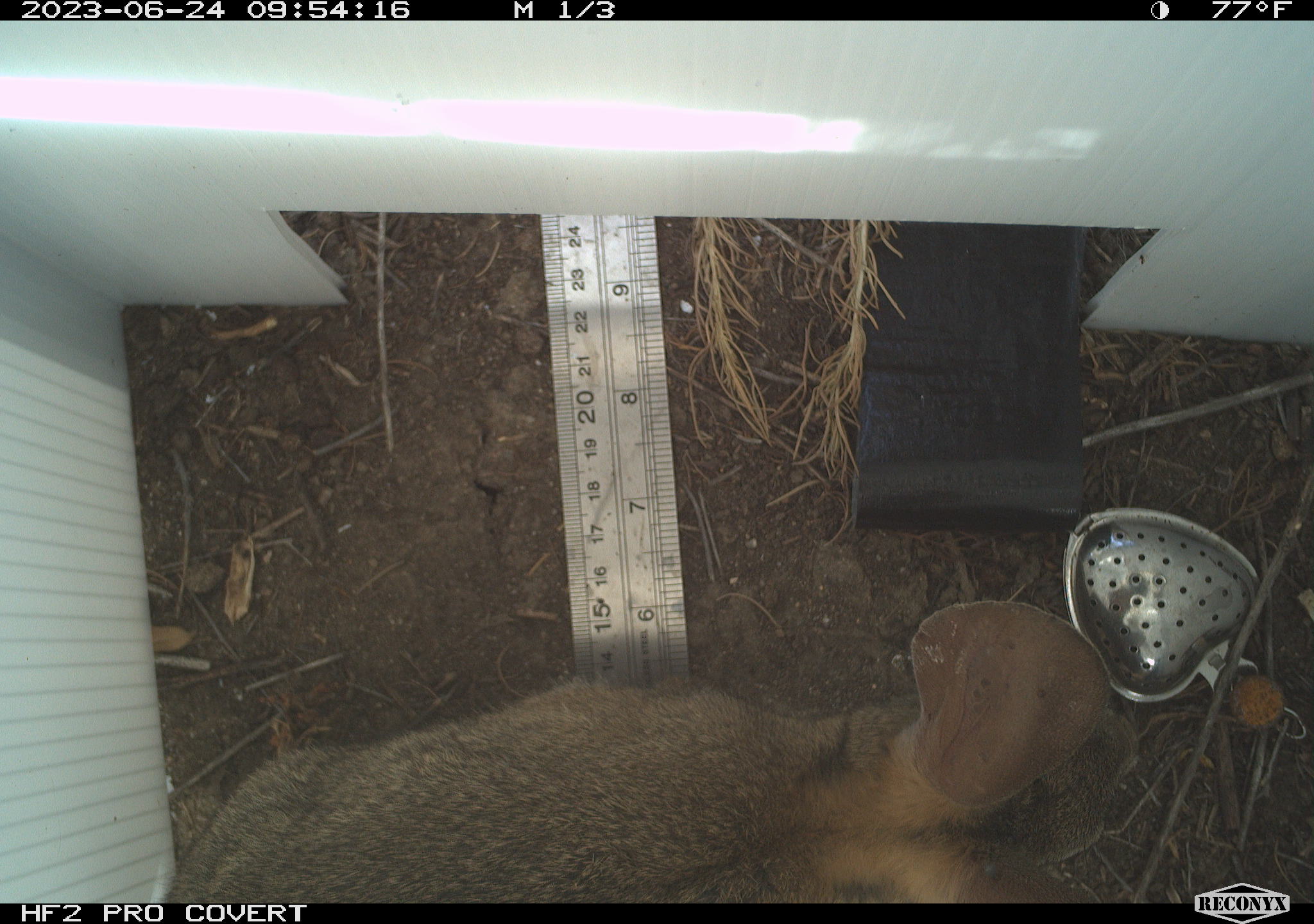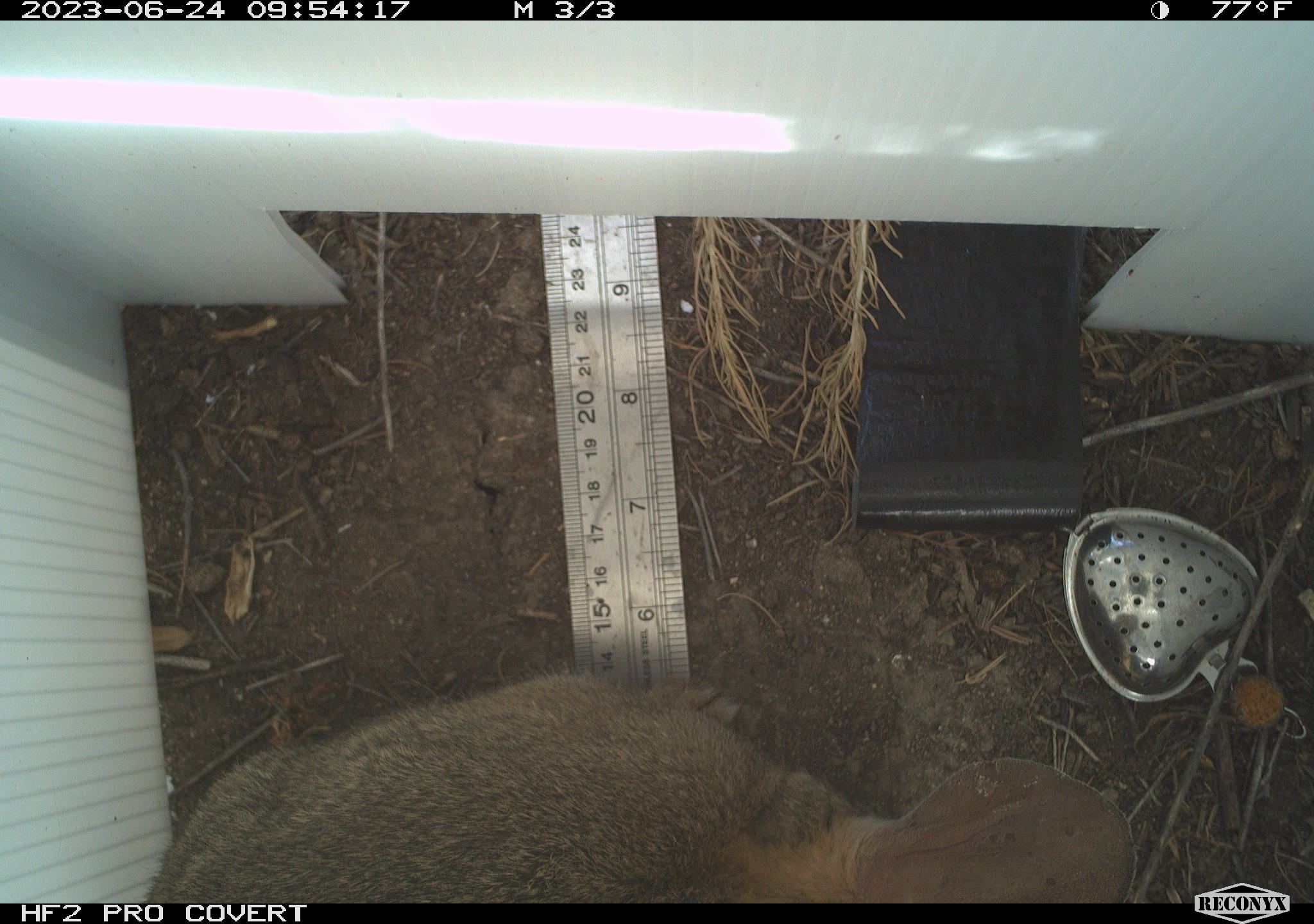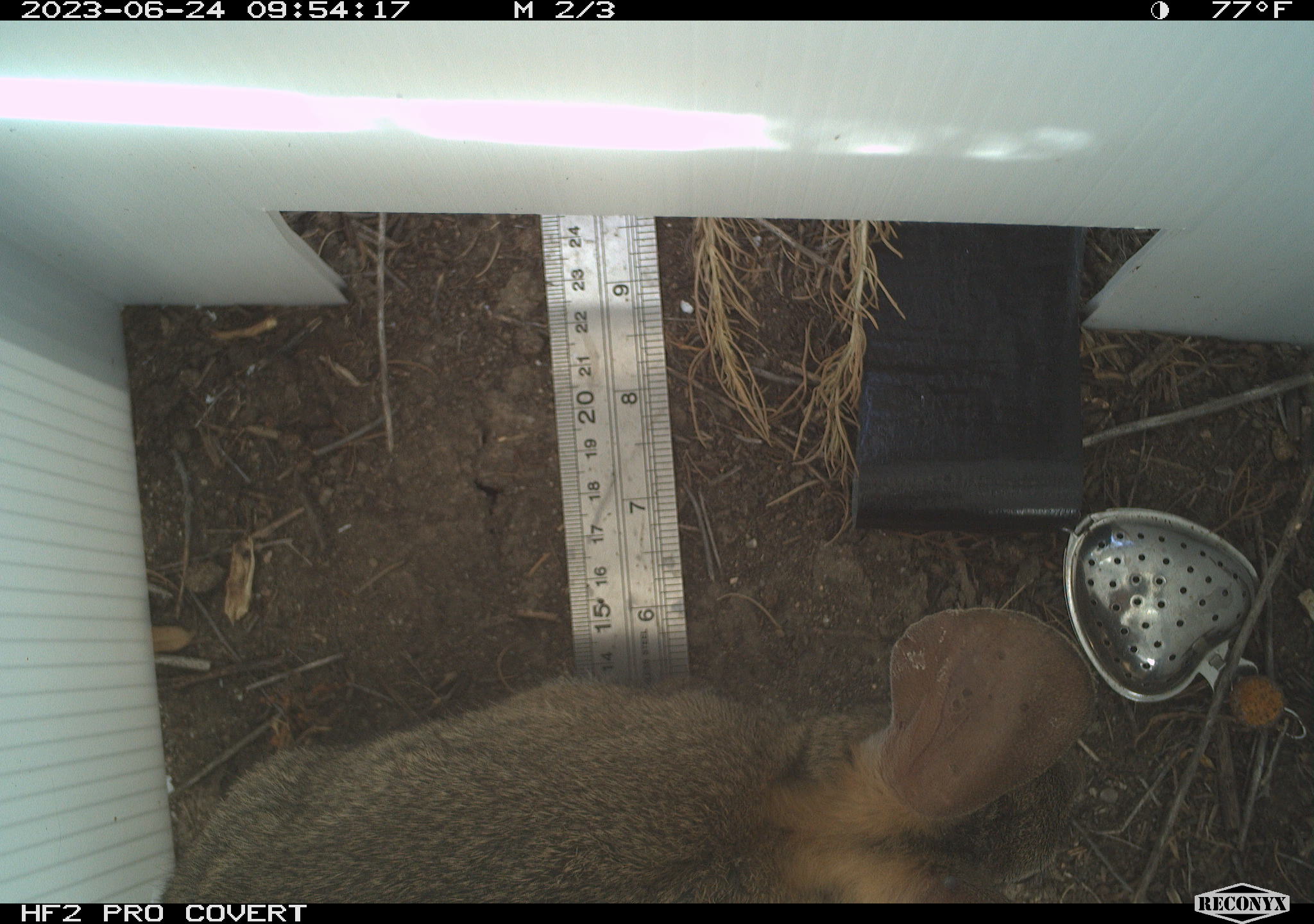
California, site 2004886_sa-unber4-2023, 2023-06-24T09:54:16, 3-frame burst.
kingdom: Animalia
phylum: Chordata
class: Mammalia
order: Lagomorpha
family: Leporidae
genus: Sylvilagus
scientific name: Sylvilagus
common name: cottontail rabbits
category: sylvilagus species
Sylvilagus species (cottontail rabbits) (Sylvilagus).